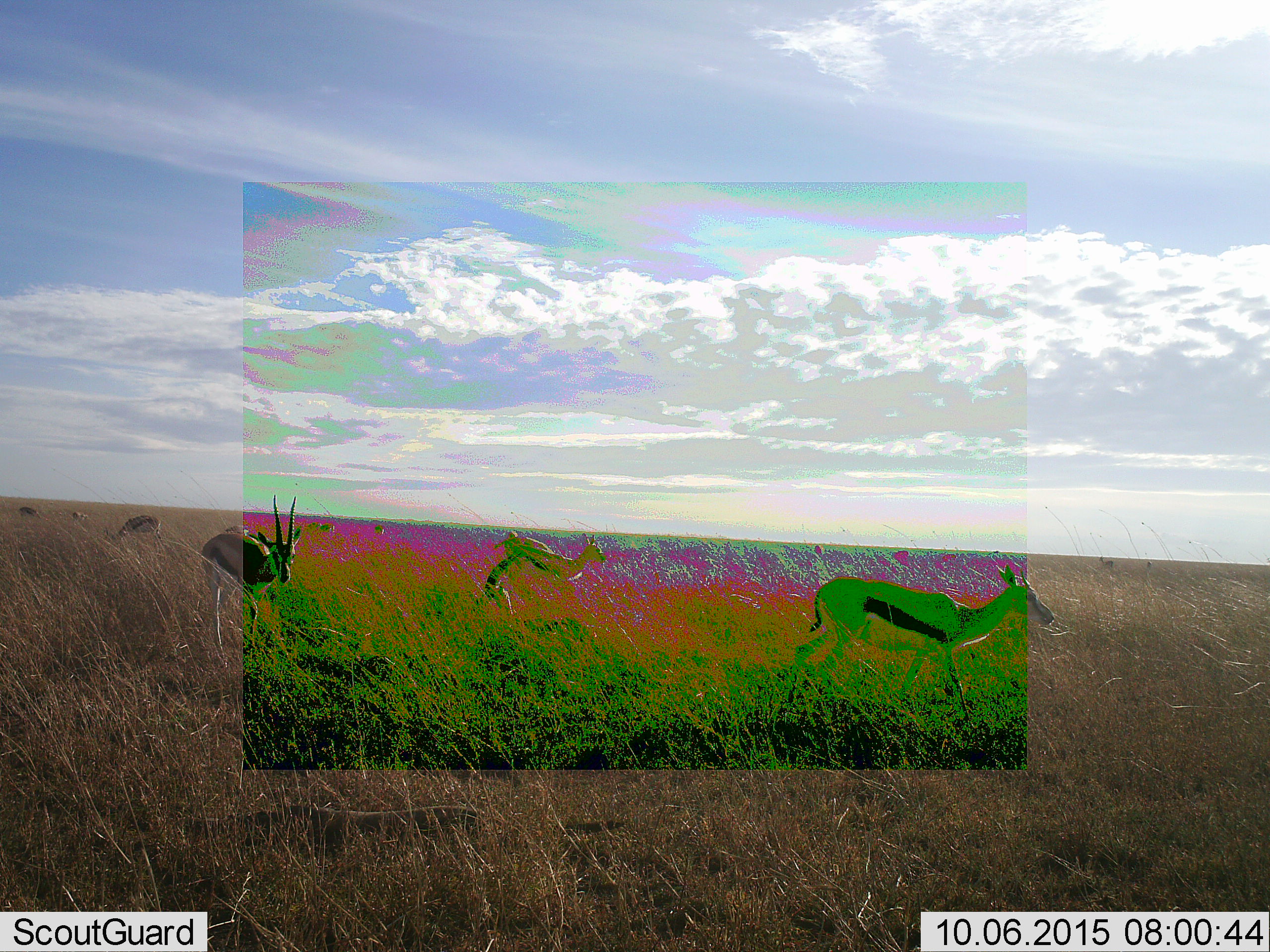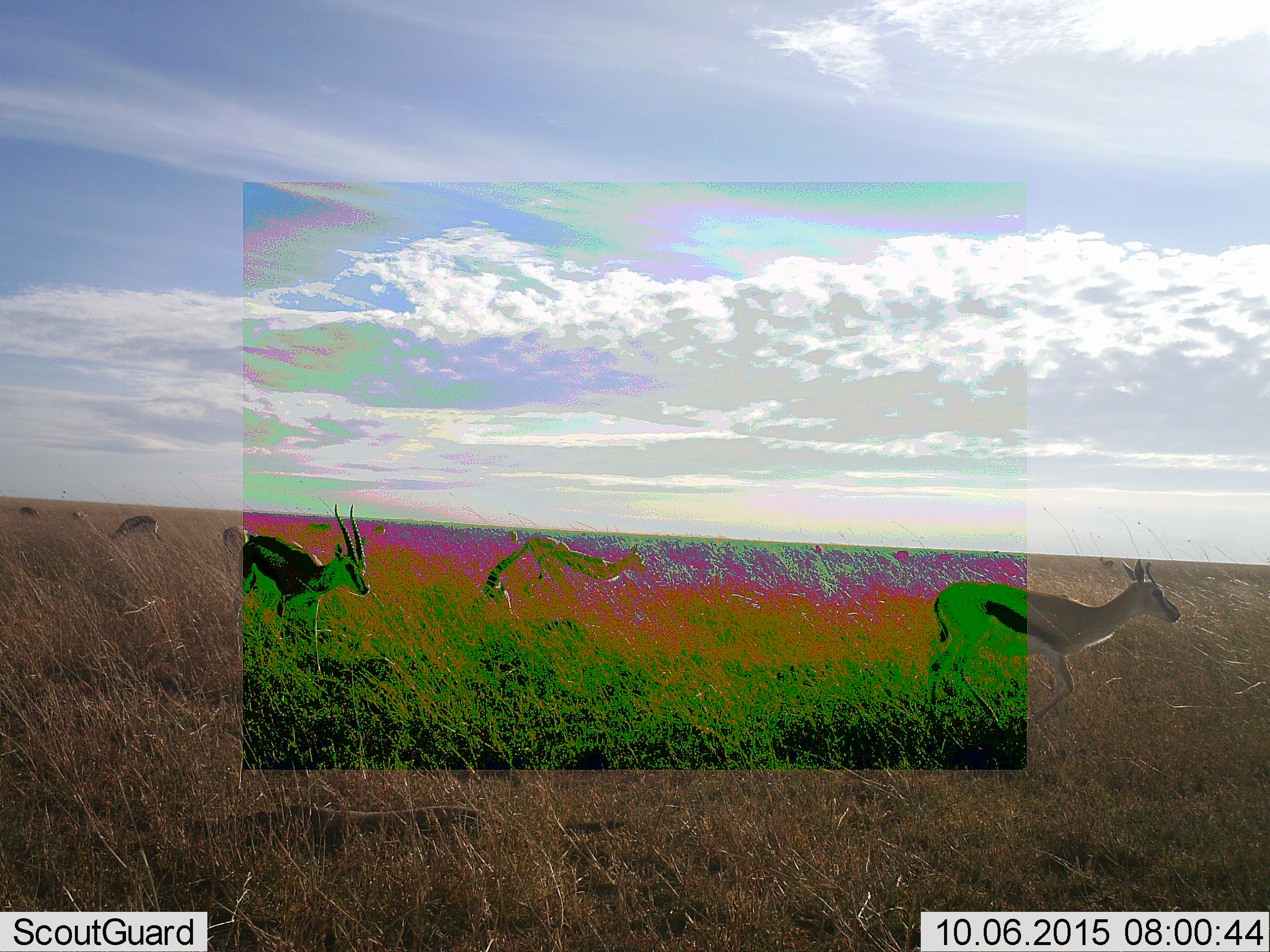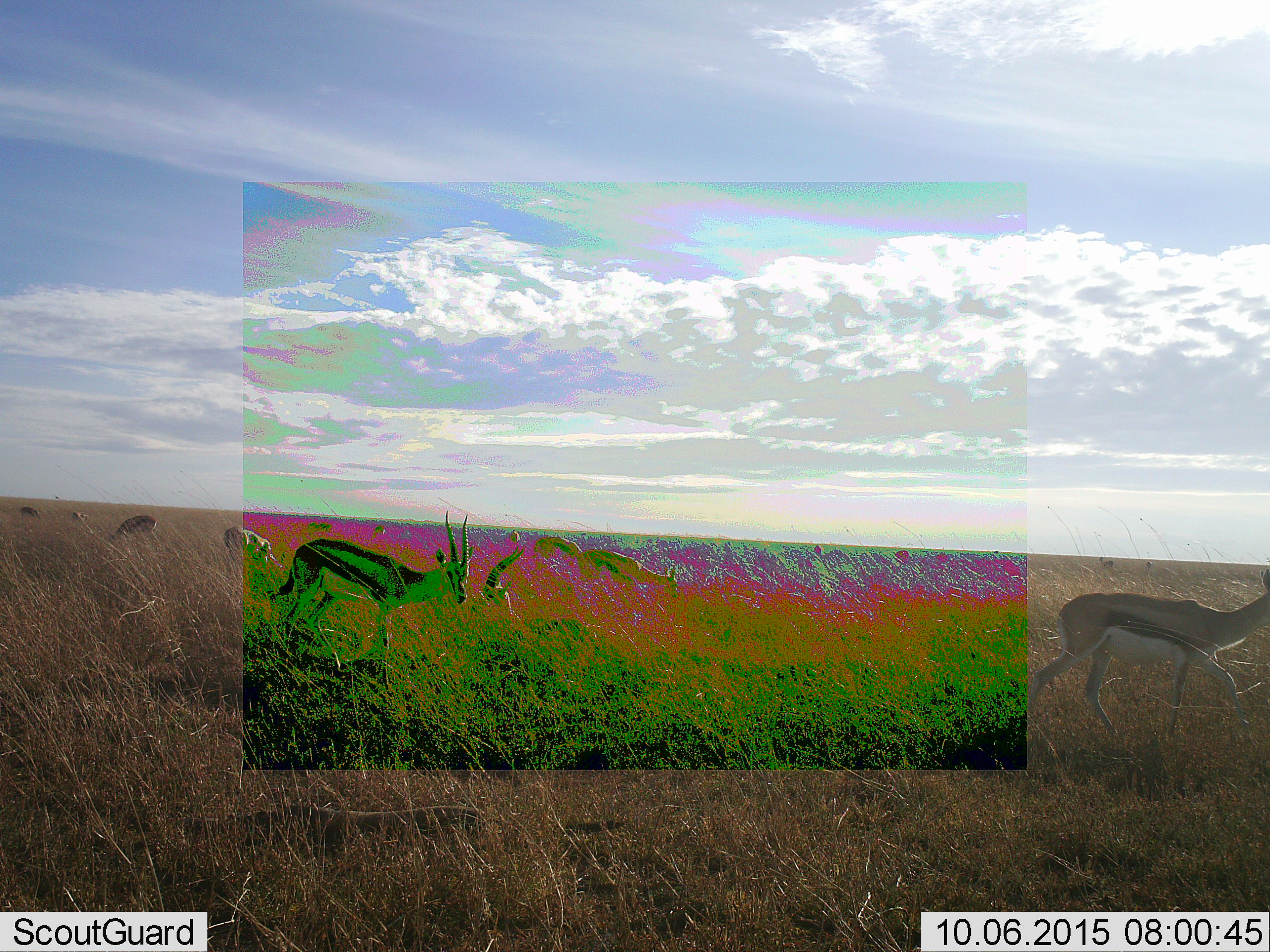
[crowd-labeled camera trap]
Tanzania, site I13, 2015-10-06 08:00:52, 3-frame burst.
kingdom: Animalia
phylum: Chordata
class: Mammalia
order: Artiodactyla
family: Bovidae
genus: Eudorcas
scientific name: Eudorcas thomsonii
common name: thomson's gazelle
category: gazellethomsons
Gazellethomsons (thomson's gazelle) (Eudorcas thomsonii), count 10. Behavior (volunteer vote fractions): standing 50%, resting 17%, moving 100%, interacting 0%. Young present (vote fraction): 0%. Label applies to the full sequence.